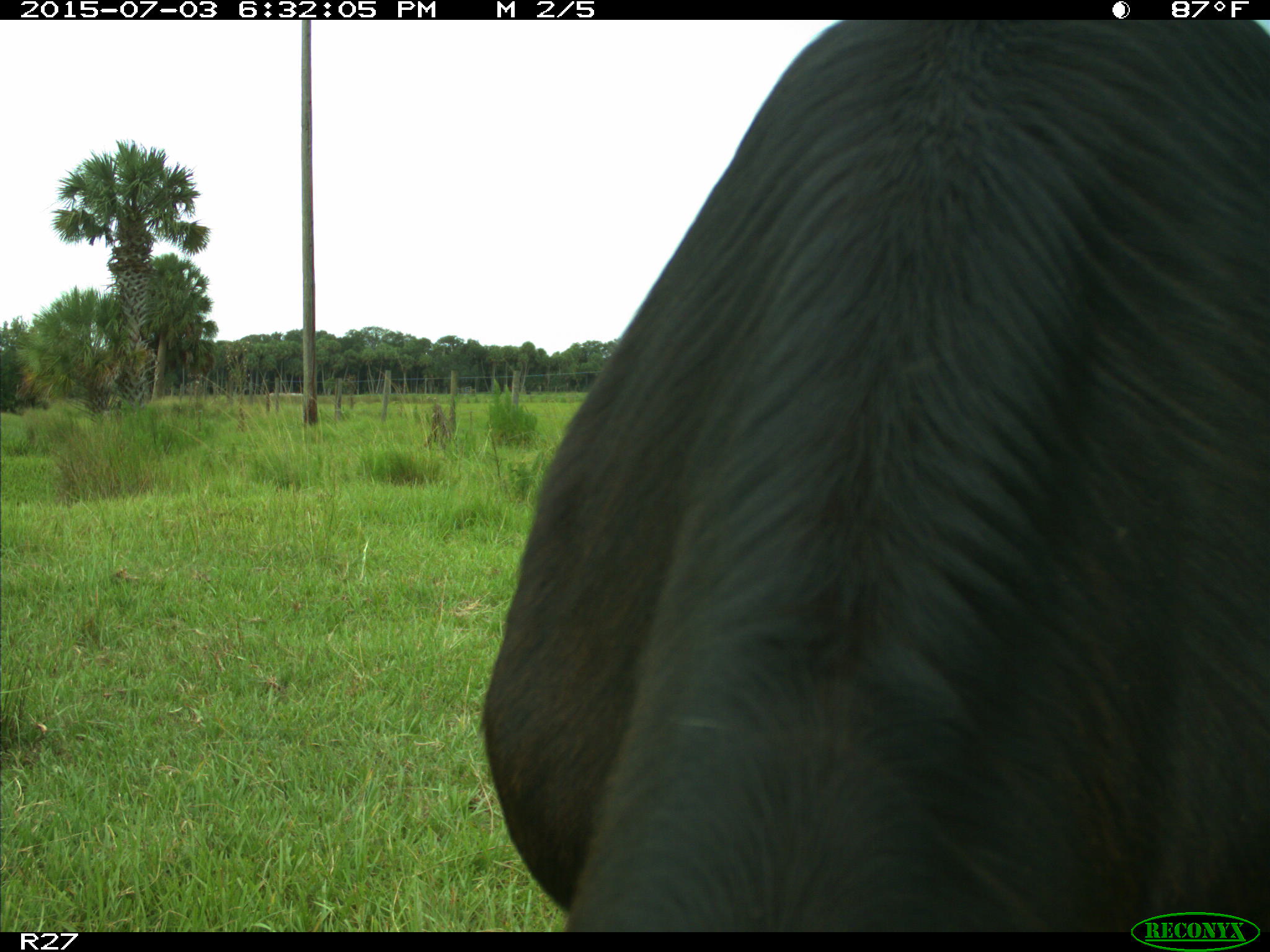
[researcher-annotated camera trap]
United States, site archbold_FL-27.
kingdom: Animalia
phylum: Chordata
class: Mammalia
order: Artiodactyla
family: Bovidae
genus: Bos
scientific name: Bos taurus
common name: domestic cow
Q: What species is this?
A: Bos taurus (domestic cow).